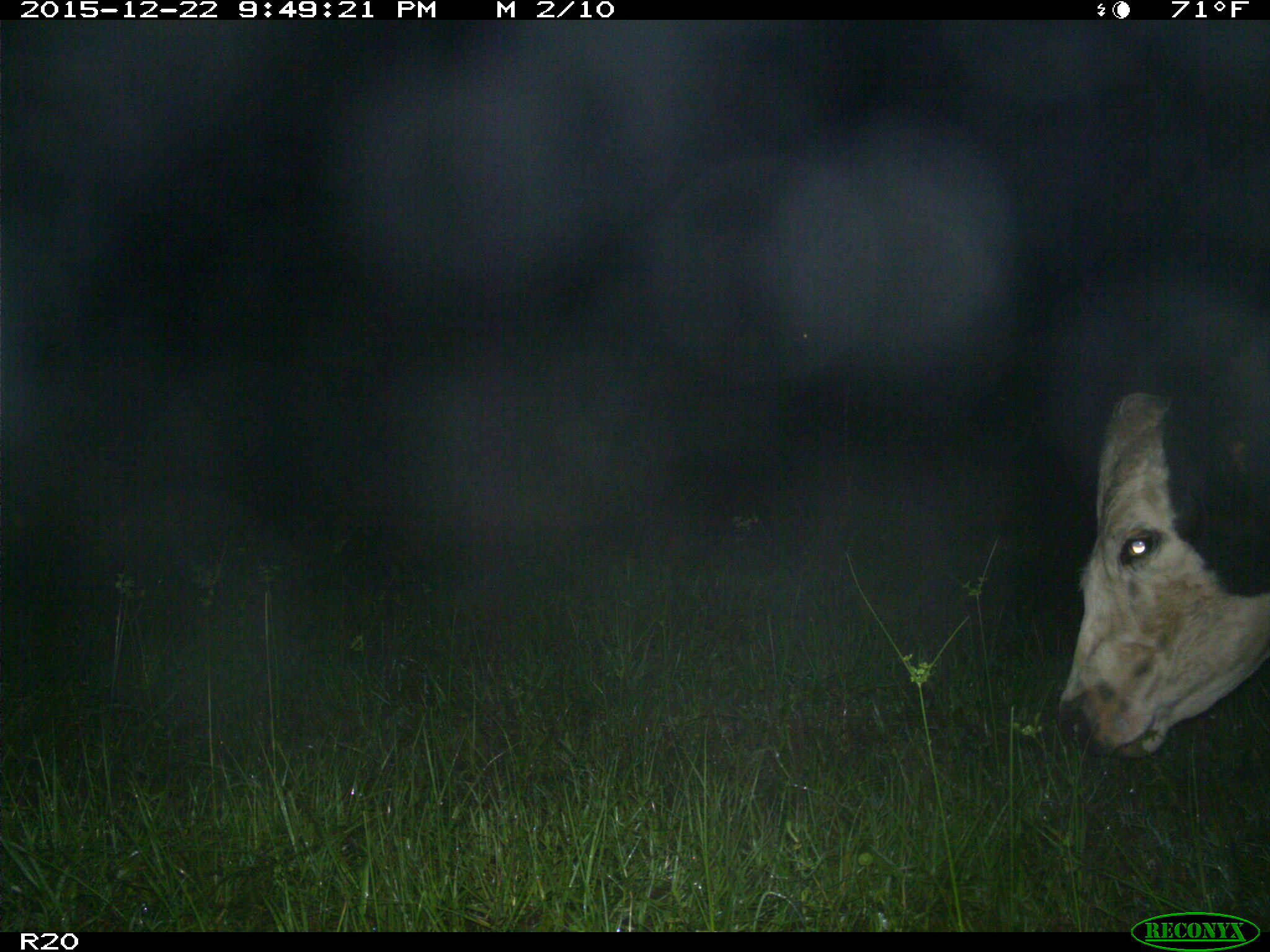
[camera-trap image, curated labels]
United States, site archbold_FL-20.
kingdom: Animalia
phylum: Chordata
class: Mammalia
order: Artiodactyla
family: Bovidae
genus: Bos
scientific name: Bos taurus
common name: domestic cow